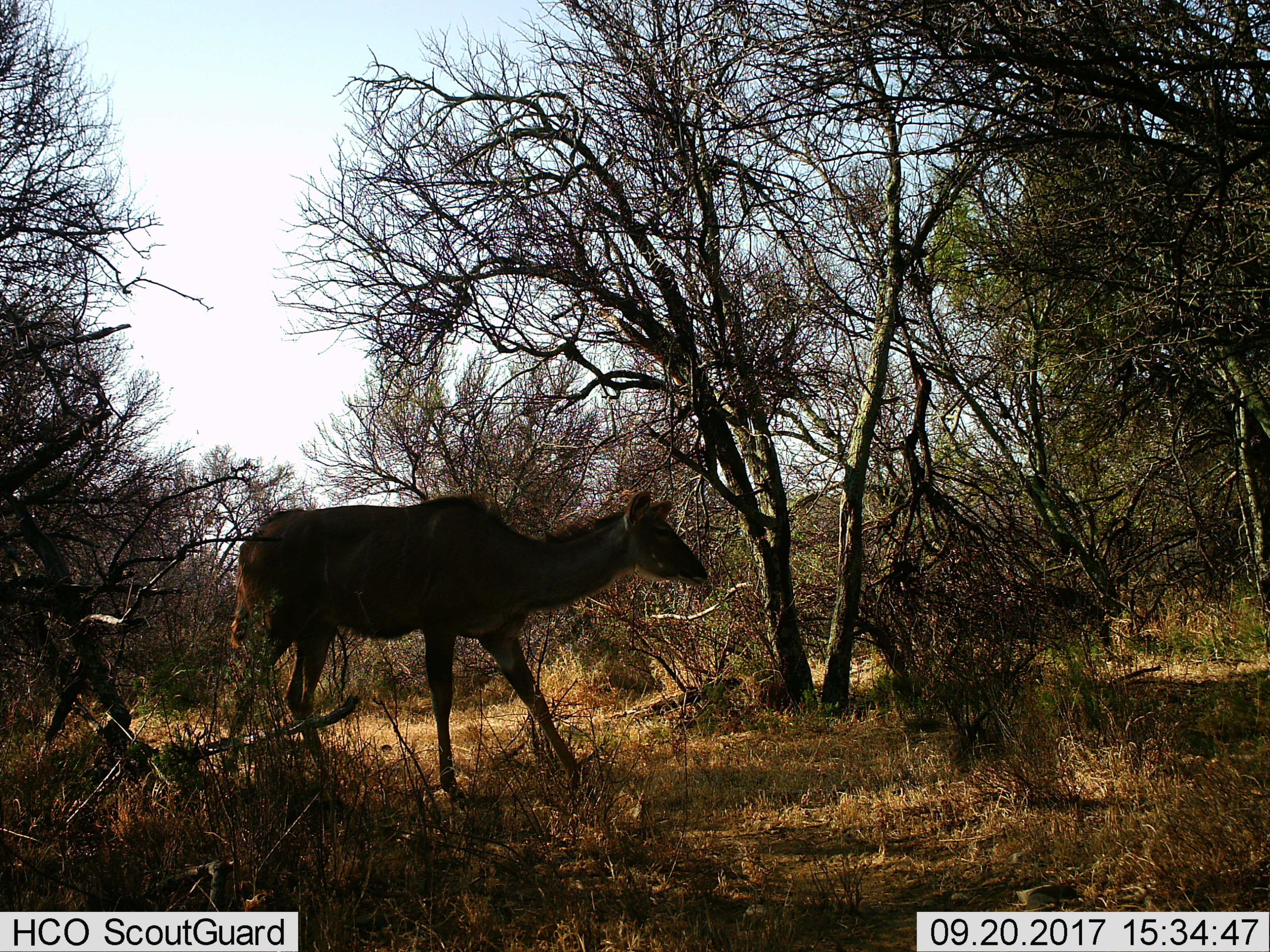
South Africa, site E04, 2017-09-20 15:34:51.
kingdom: Animalia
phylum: Chordata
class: Mammalia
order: Artiodactyla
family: Bovidae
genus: Tragelaphus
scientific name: Tragelaphus strepsiceros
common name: greater kudu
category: kudu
Kudu (greater kudu) (Tragelaphus strepsiceros), count 1. Behavior (volunteer vote fractions): standing 11%, resting 0%, moving 89%, interacting 0%. Young present (vote fraction): 0%. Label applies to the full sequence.